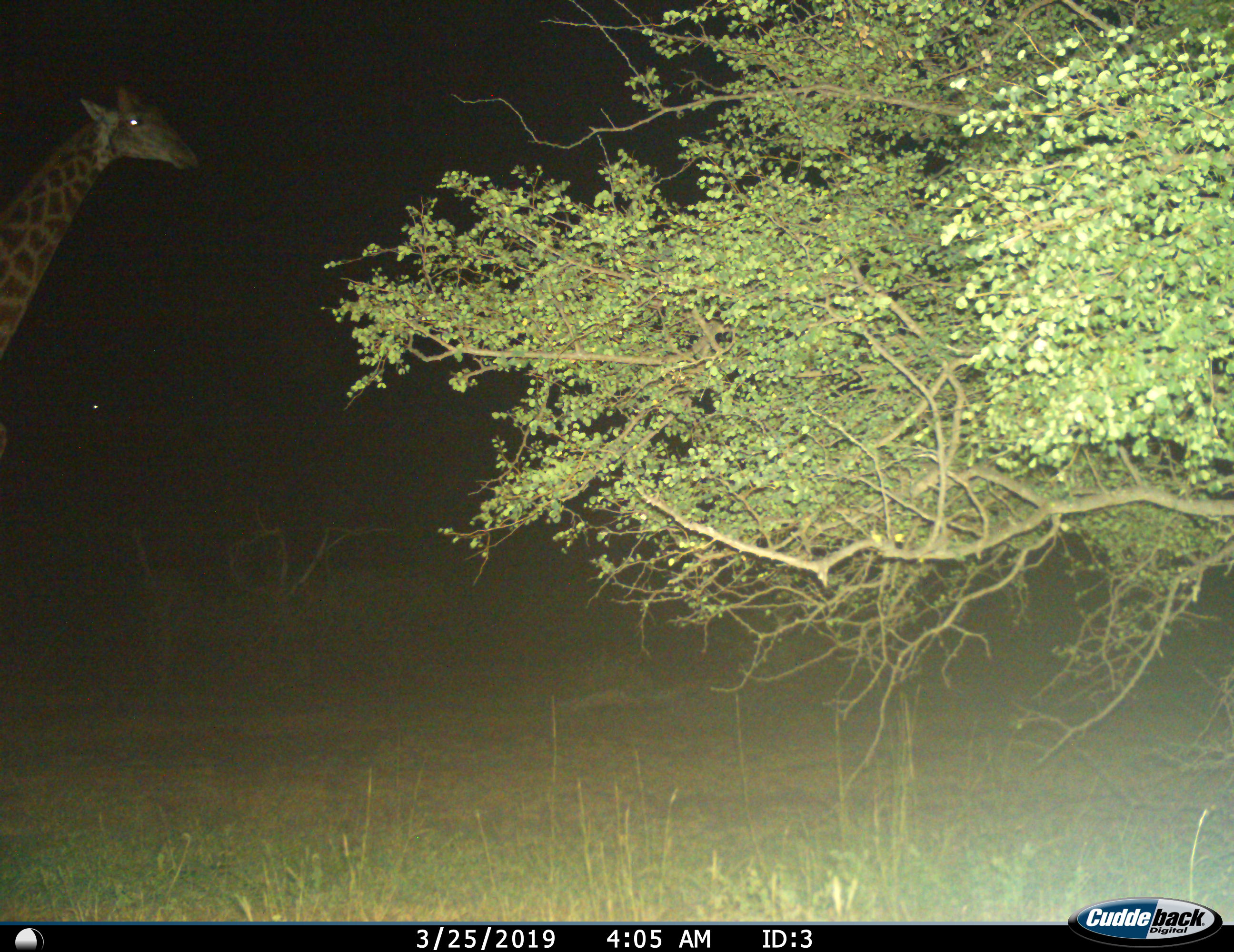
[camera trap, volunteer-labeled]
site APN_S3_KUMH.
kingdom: Animalia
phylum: Chordata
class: Mammalia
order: Artiodactyla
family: Giraffidae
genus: Giraffa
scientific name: Giraffa camelopardalis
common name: giraffe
Giraffe (Giraffa camelopardalis), count 1. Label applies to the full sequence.